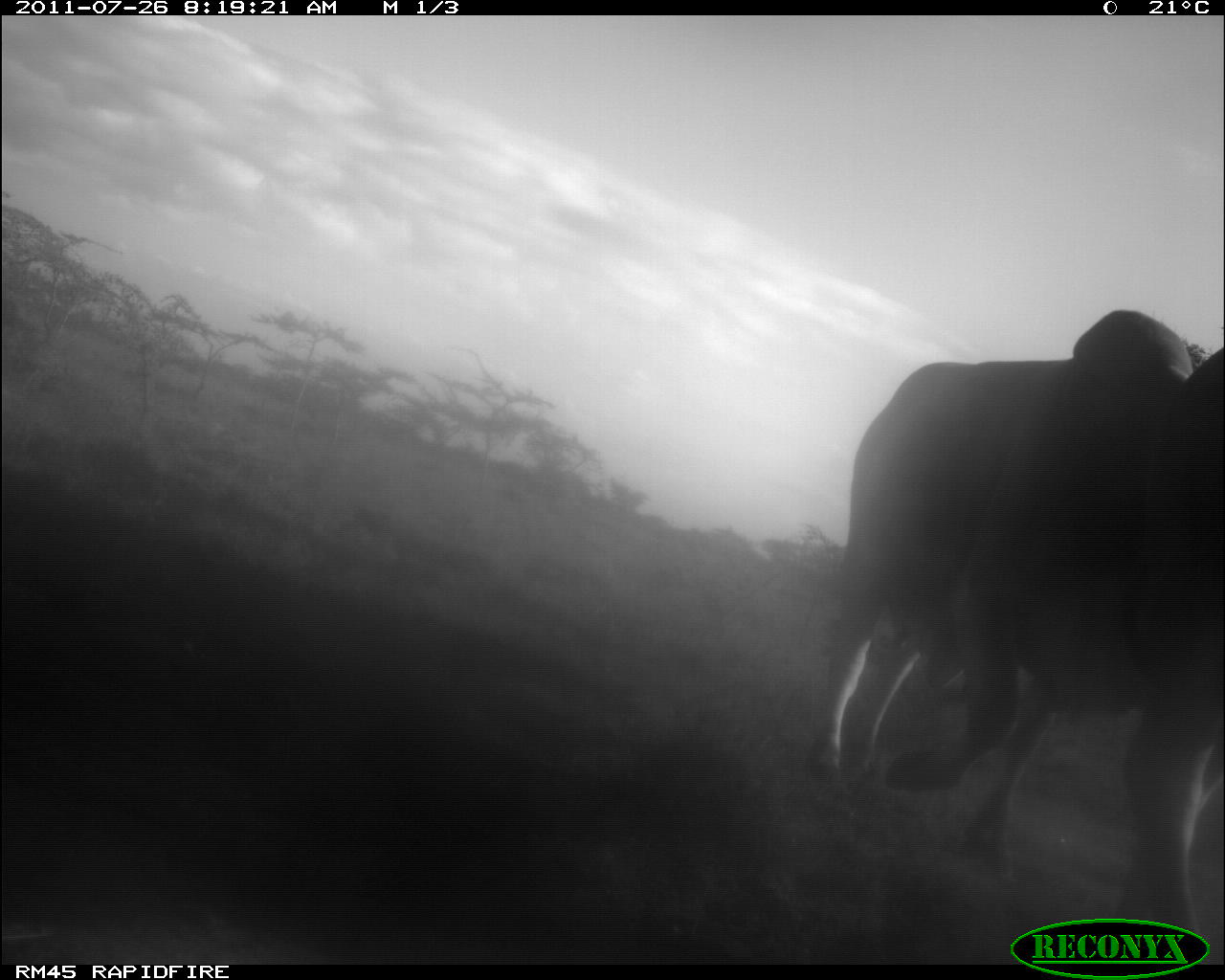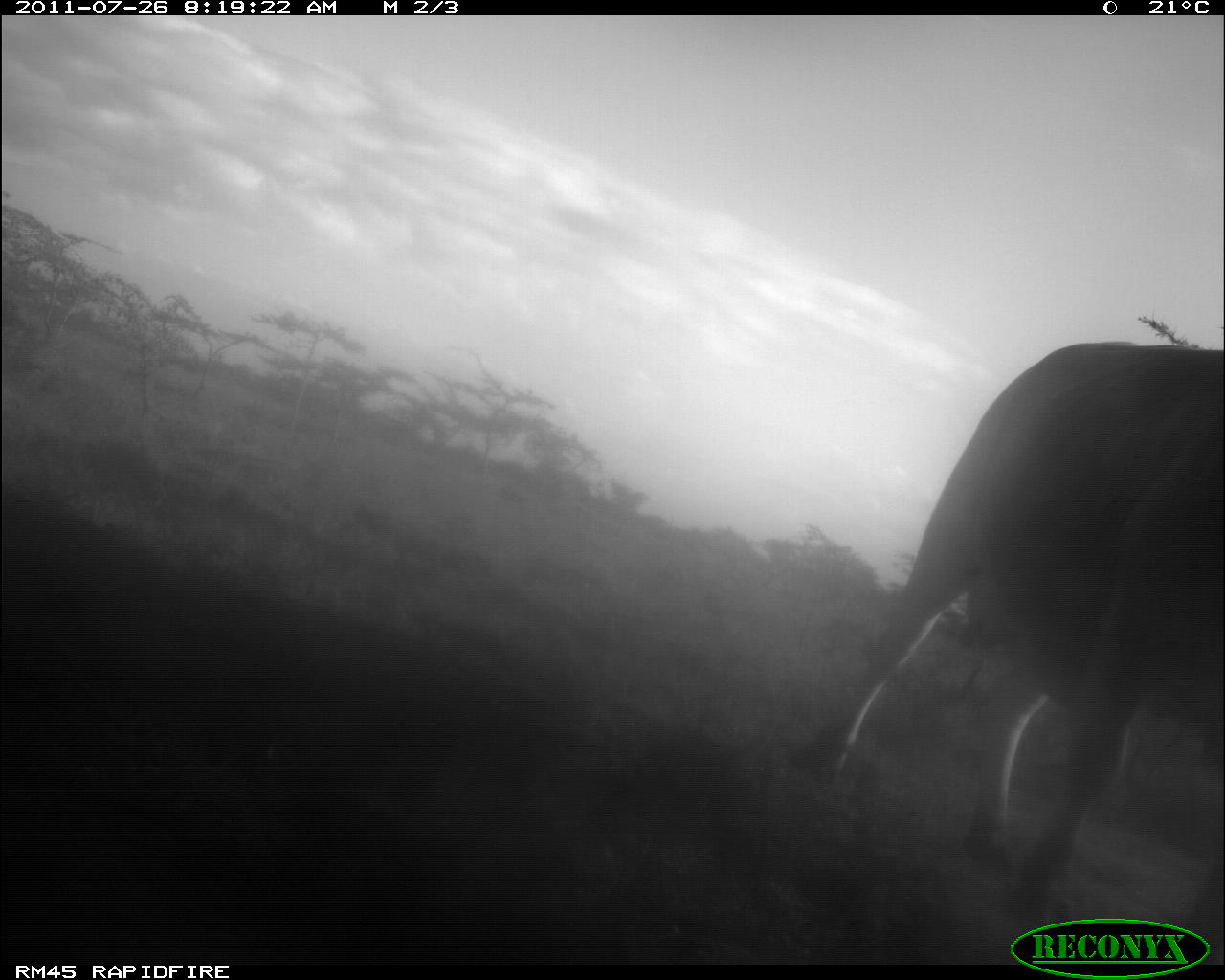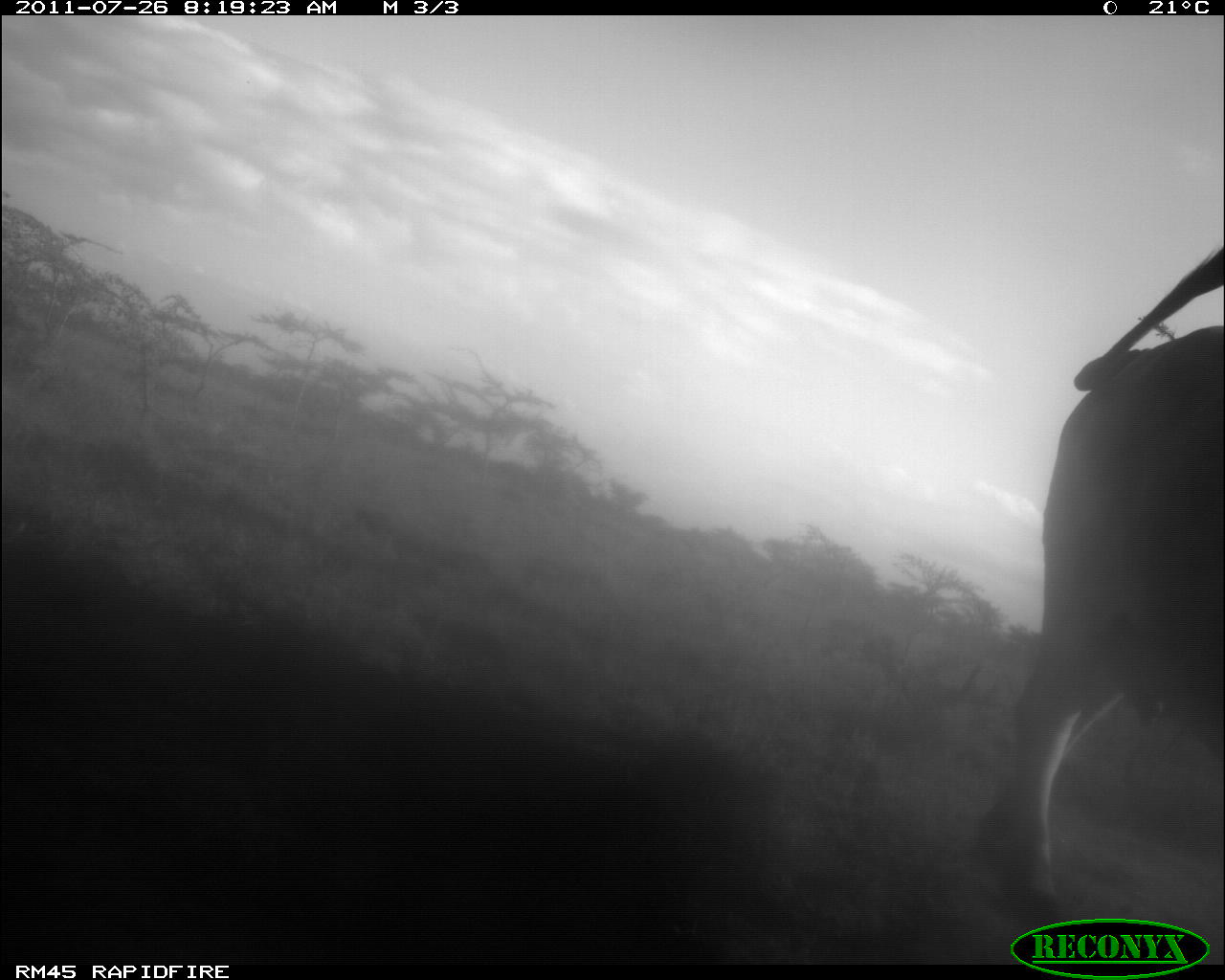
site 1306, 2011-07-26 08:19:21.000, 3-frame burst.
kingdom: Animalia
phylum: Chordata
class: Mammalia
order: Artiodactyla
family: Bovidae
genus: Bos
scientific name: Bos taurus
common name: domestic cattle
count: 1